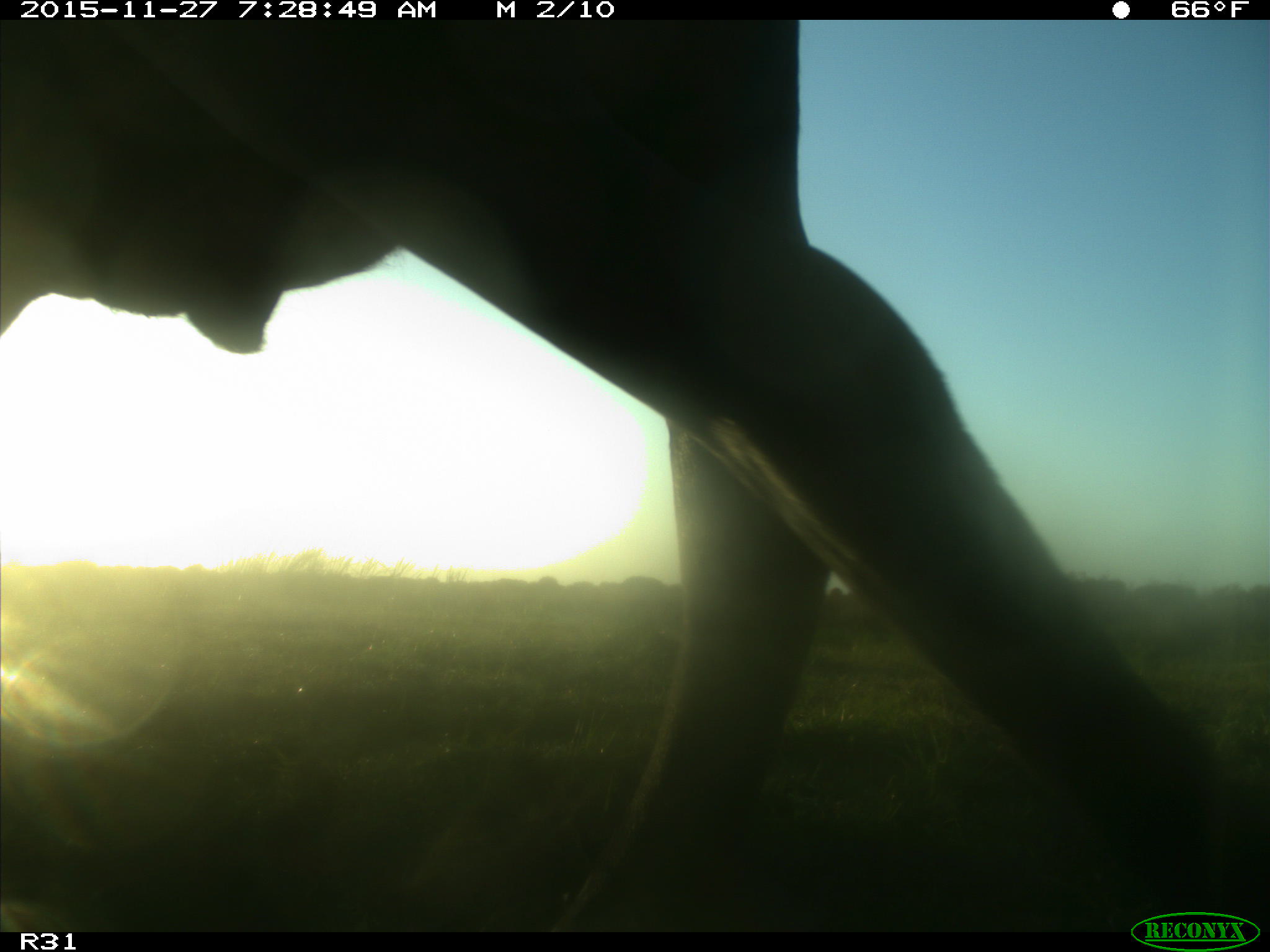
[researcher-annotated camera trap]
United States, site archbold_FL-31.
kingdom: Animalia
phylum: Chordata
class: Mammalia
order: Artiodactyla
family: Bovidae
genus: Bos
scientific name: Bos taurus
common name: domestic cow